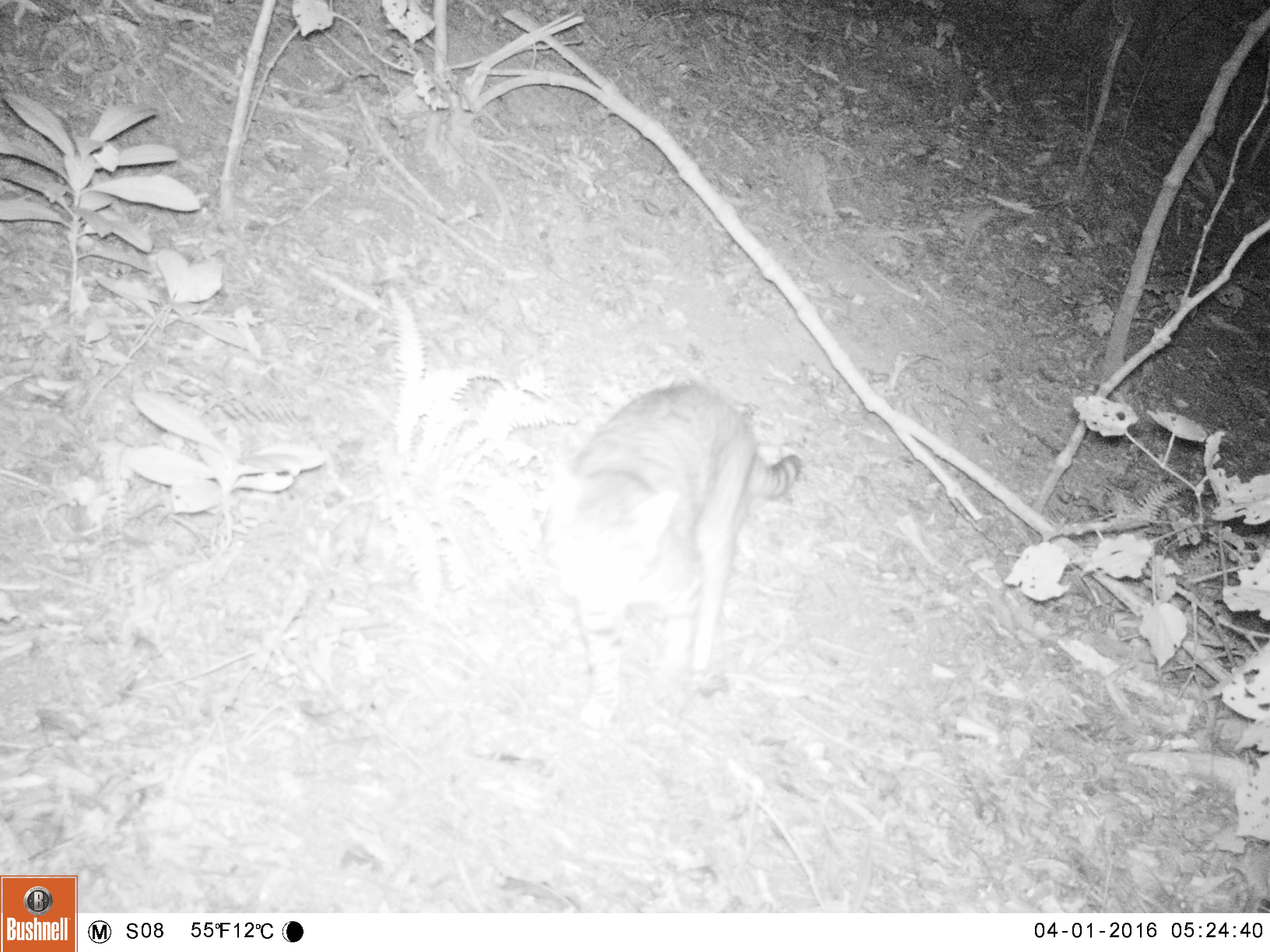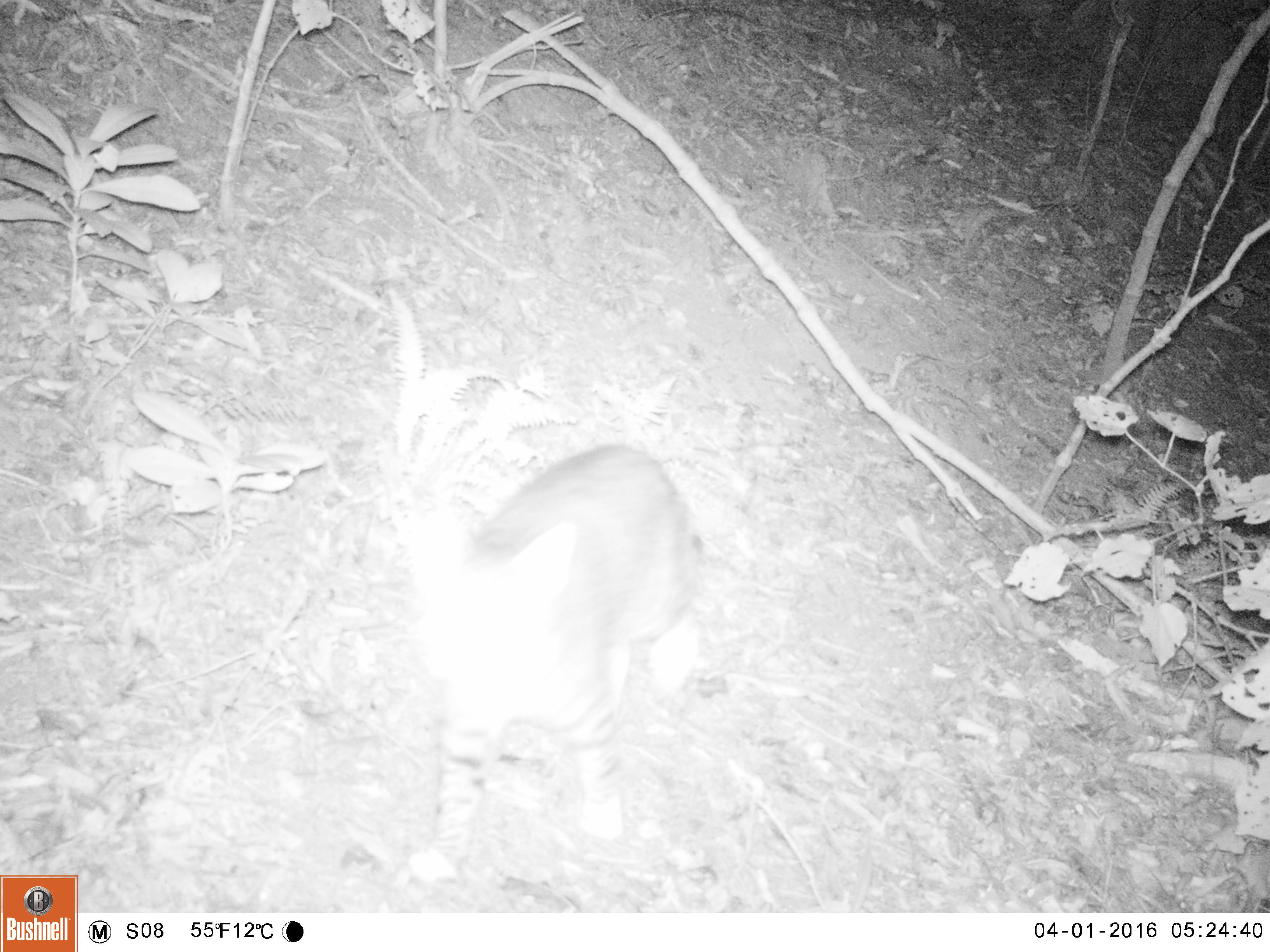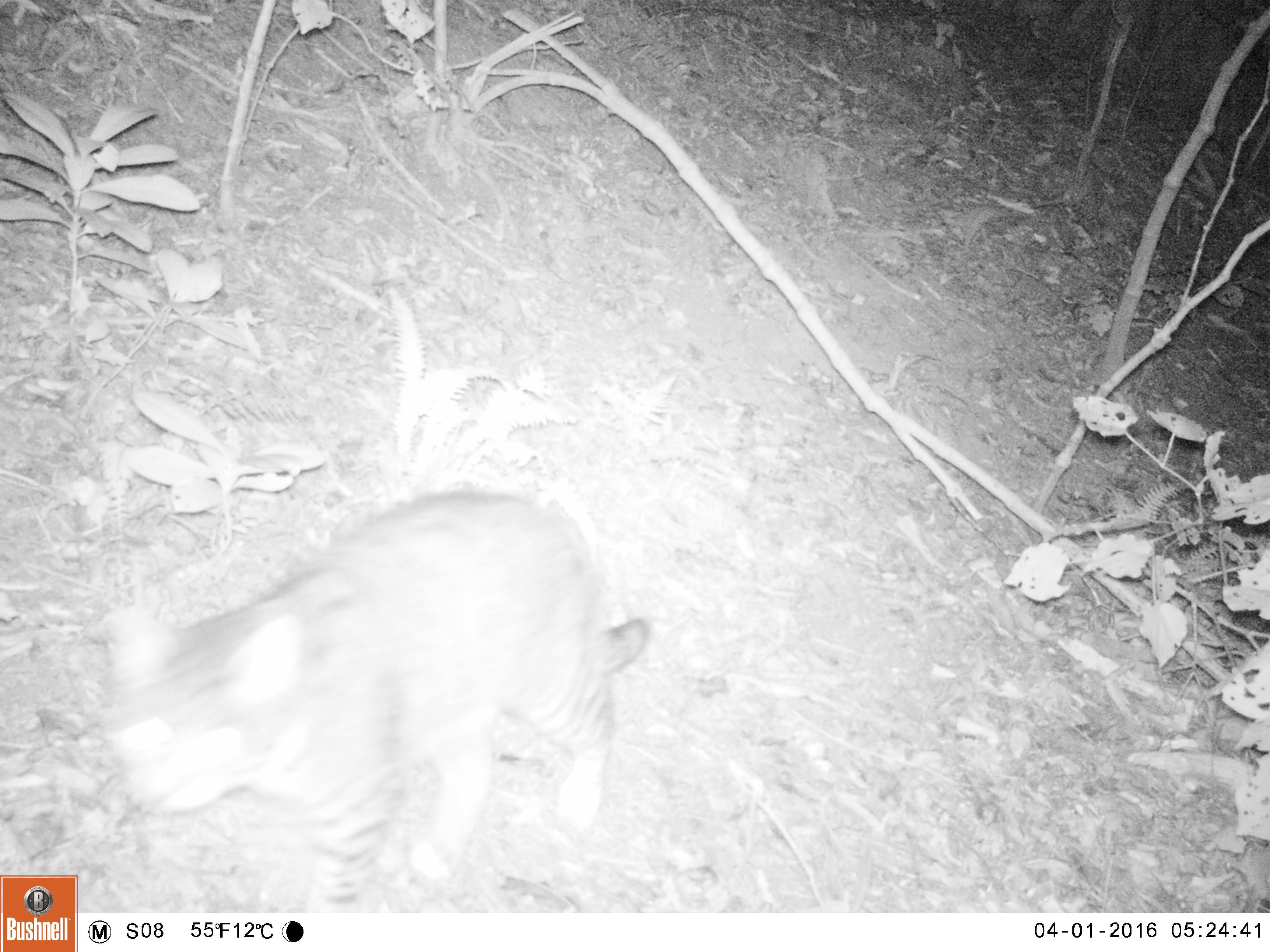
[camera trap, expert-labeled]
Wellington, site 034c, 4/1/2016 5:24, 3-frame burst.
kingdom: Animalia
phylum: Chordata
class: Mammalia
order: Carnivora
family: Felidae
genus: Felis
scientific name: Felis catus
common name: cat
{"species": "cat (Felis catus)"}